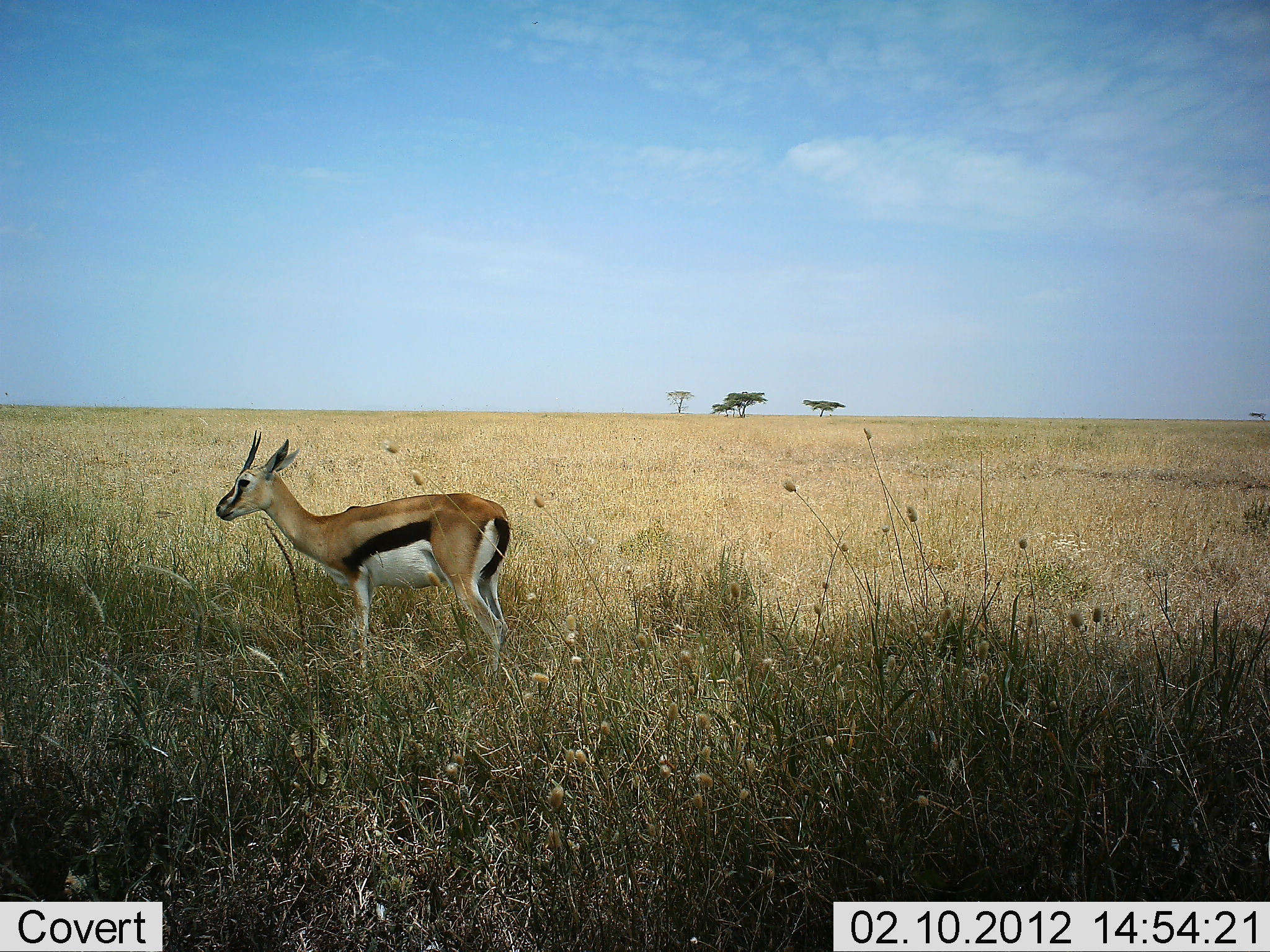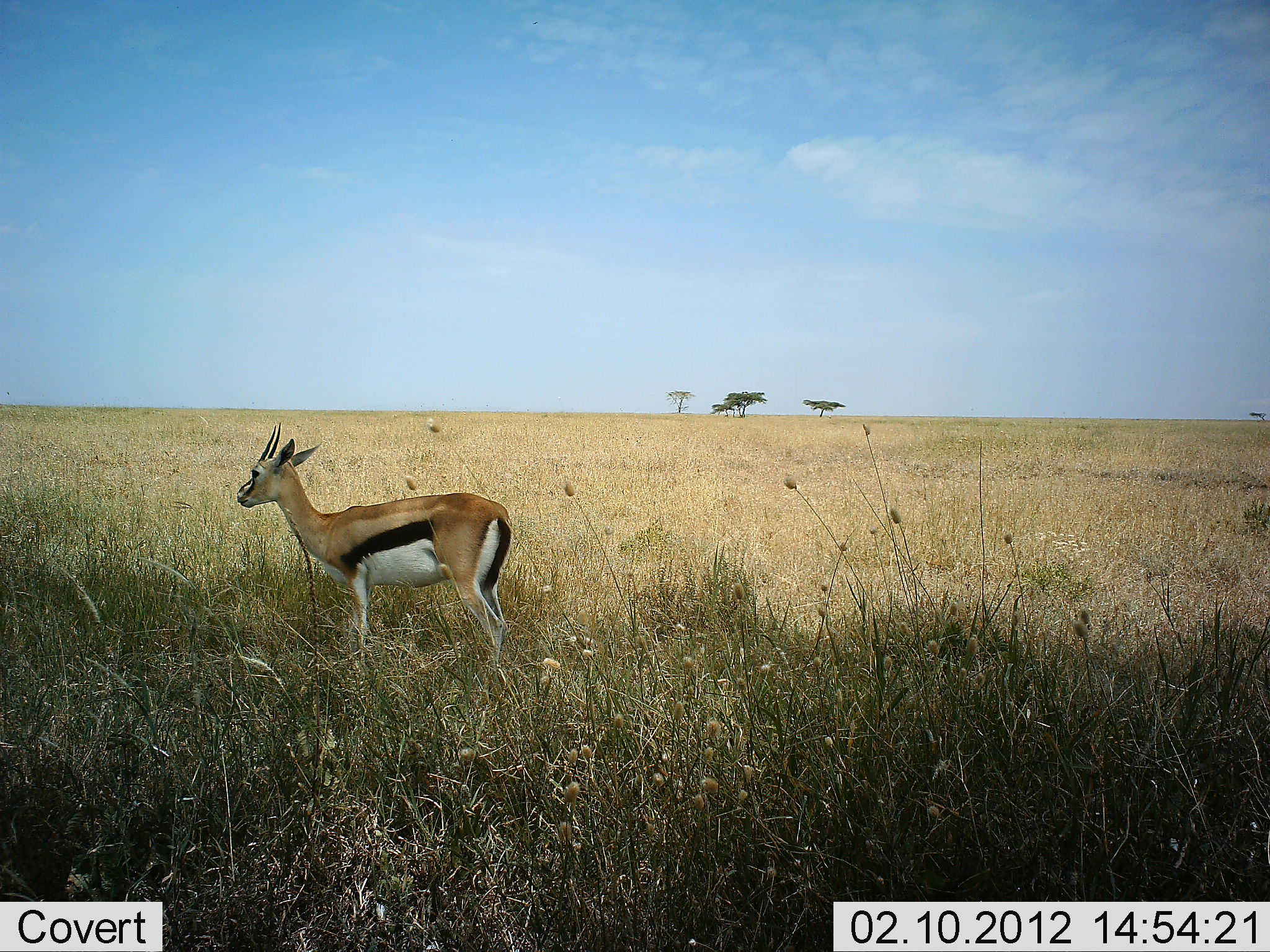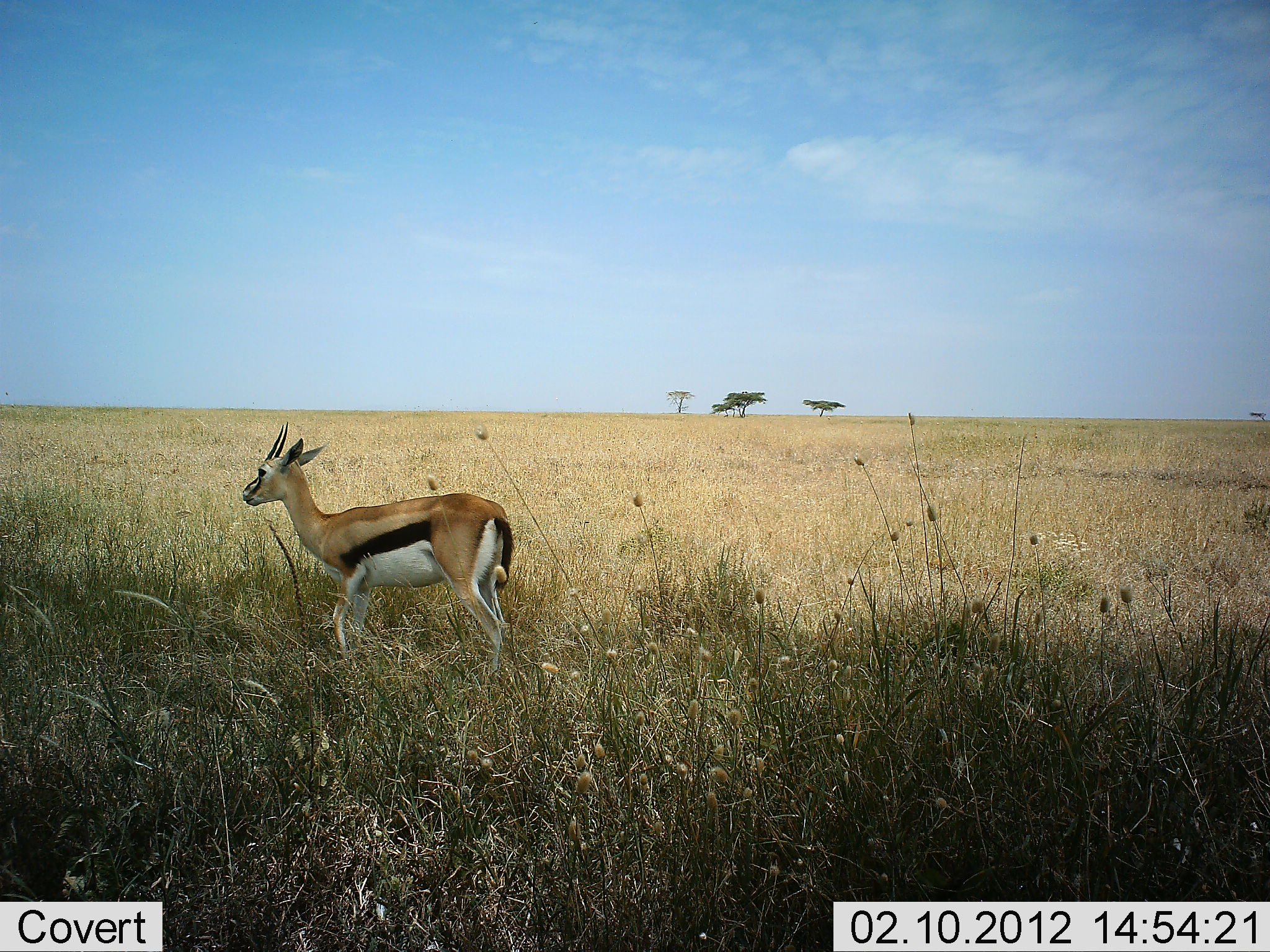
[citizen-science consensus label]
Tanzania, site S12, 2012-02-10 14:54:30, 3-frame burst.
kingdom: Animalia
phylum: Chordata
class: Mammalia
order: Artiodactyla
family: Bovidae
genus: Eudorcas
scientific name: Eudorcas thomsonii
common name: thomson's gazelle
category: gazellethomsons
Gazellethomsons (thomson's gazelle) (Eudorcas thomsonii), count 1. Behavior (volunteer vote fractions): standing 95%, resting 0%, moving 0%, interacting 0%. Young present (vote fraction): 0%. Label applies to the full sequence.